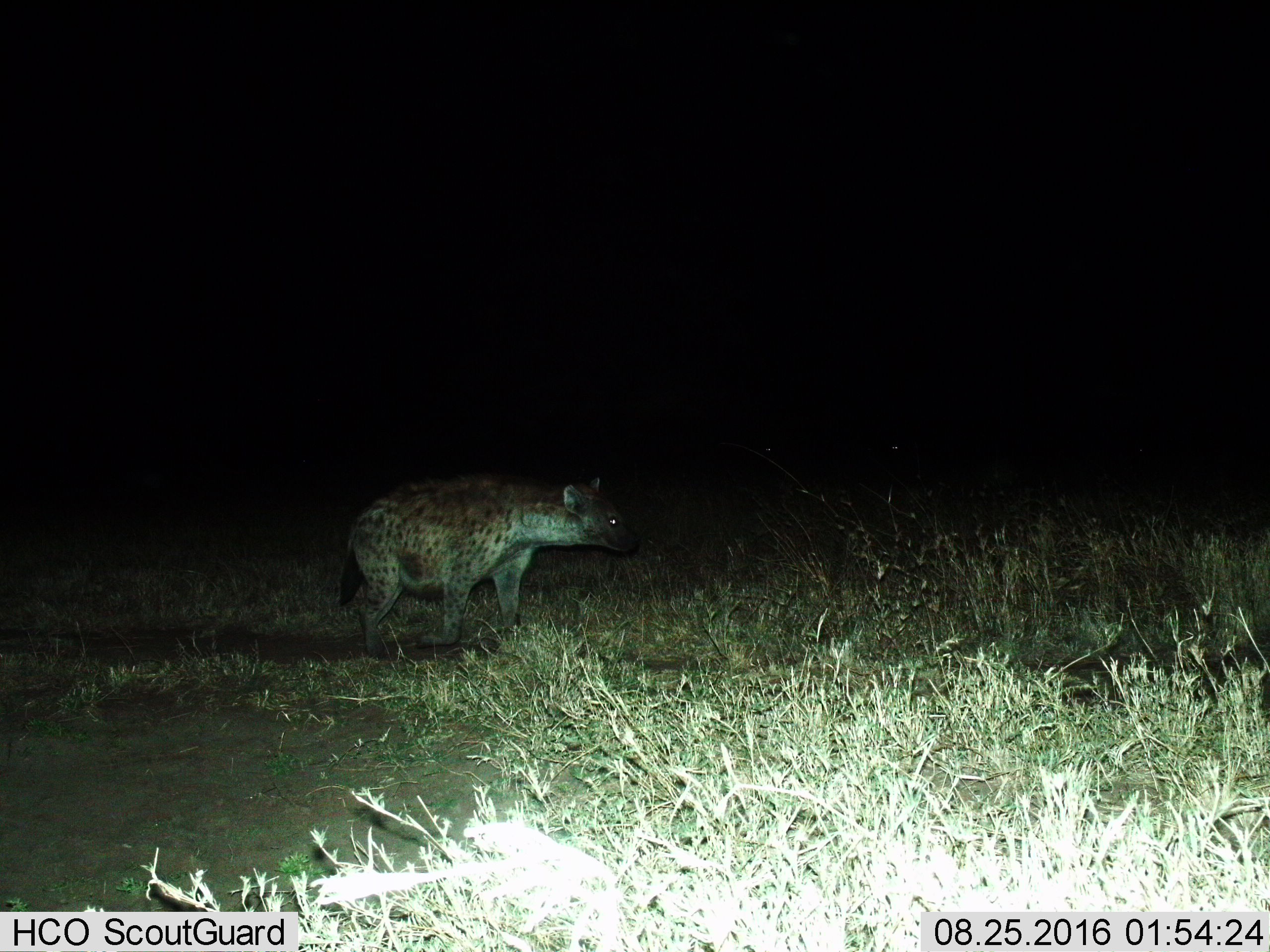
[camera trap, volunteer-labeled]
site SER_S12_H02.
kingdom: Animalia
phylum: Chordata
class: Mammalia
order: Carnivora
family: Hyaenidae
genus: Crocuta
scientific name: Crocuta crocuta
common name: spotted hyena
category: hyenaspotted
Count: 1.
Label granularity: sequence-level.